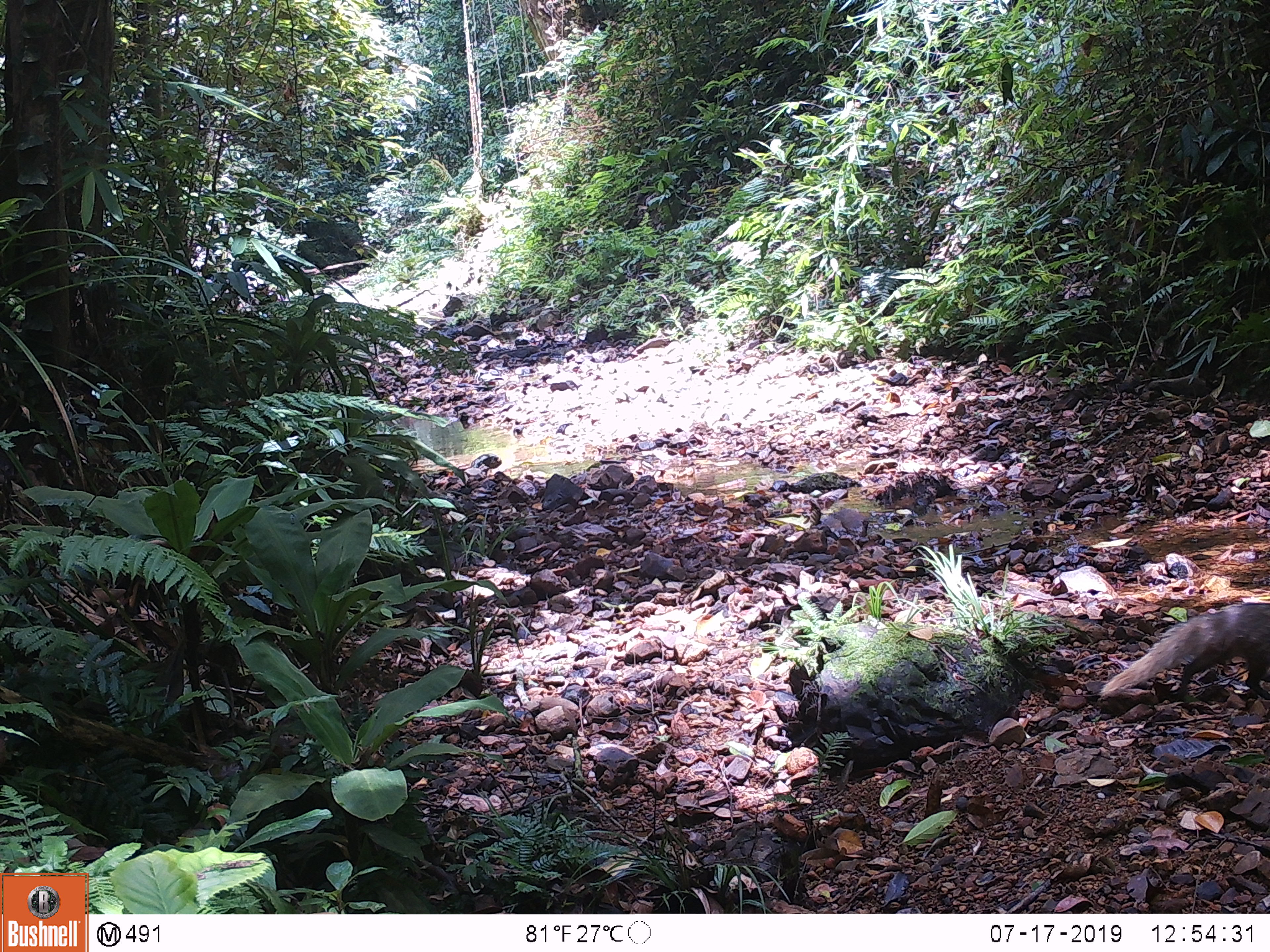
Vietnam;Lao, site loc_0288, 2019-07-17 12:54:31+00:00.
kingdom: Animalia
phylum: Chordata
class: Mammalia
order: Carnivora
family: Herpestidae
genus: Urva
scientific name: Urva urva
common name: crab-eating mongoose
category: crab eating mongoose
Crab eating mongoose (crab-eating mongoose) (Urva urva). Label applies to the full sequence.